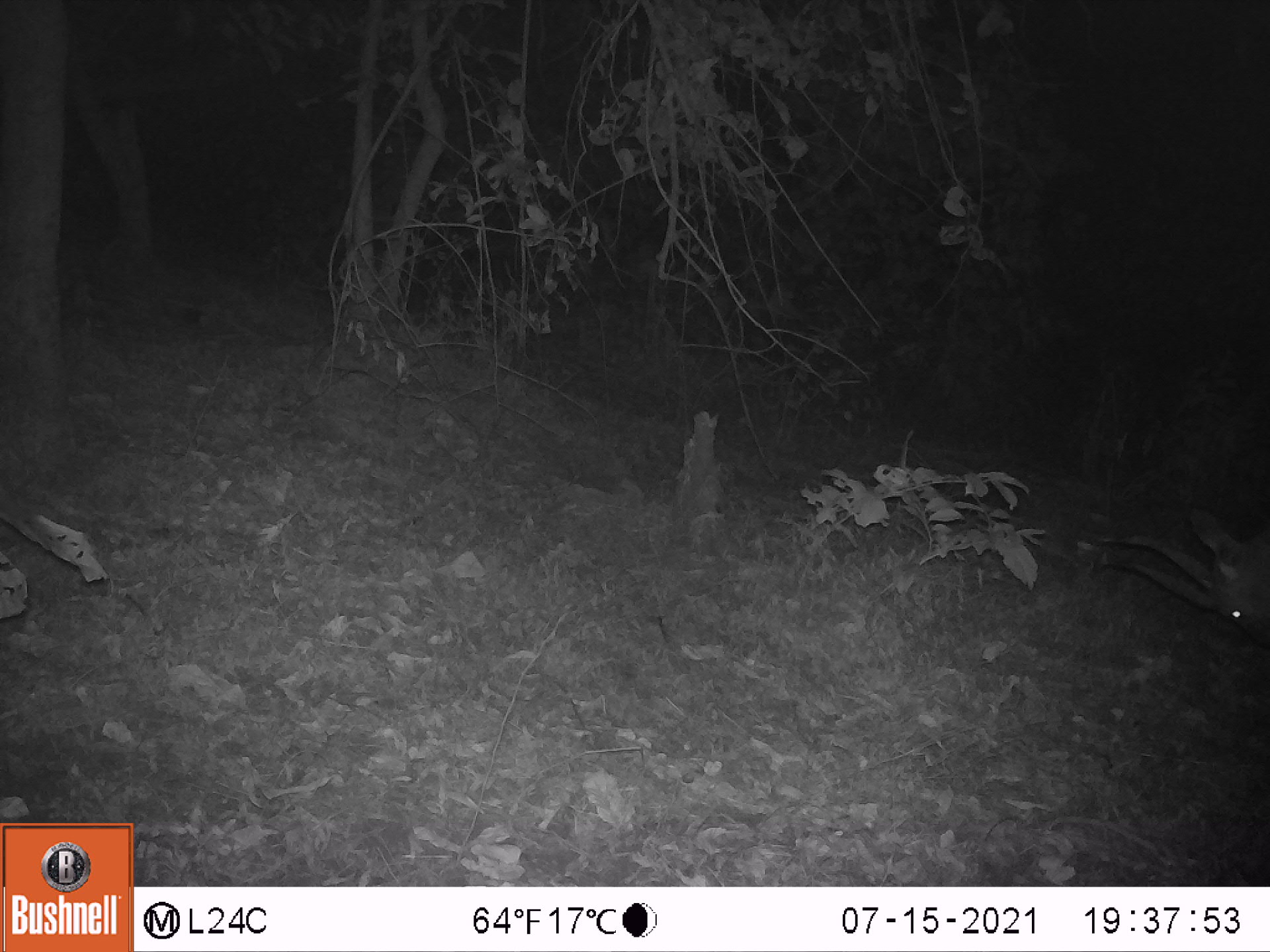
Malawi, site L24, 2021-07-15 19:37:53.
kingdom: Animalia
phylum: Chordata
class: Mammalia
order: Artiodactyla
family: Bovidae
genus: Tragelaphus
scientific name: Tragelaphus sylvaticus sylvaticus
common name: cape bushbuck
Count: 1.